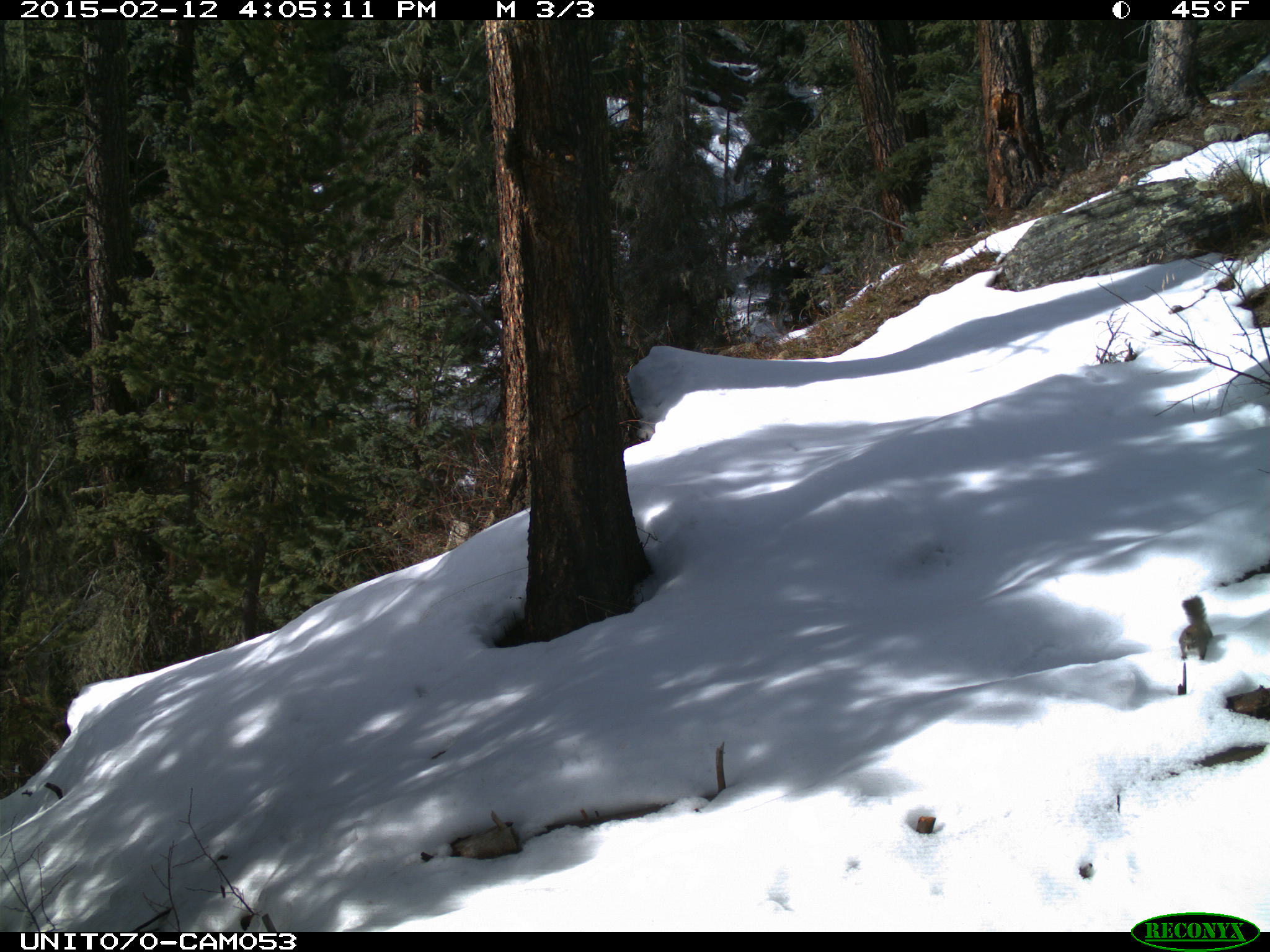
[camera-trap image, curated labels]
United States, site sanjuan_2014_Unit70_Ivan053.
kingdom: Animalia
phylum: Chordata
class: Mammalia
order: Rodentia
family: Sciuridae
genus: Tamiasciurus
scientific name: Tamiasciurus hudsonicus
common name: american red squirrel